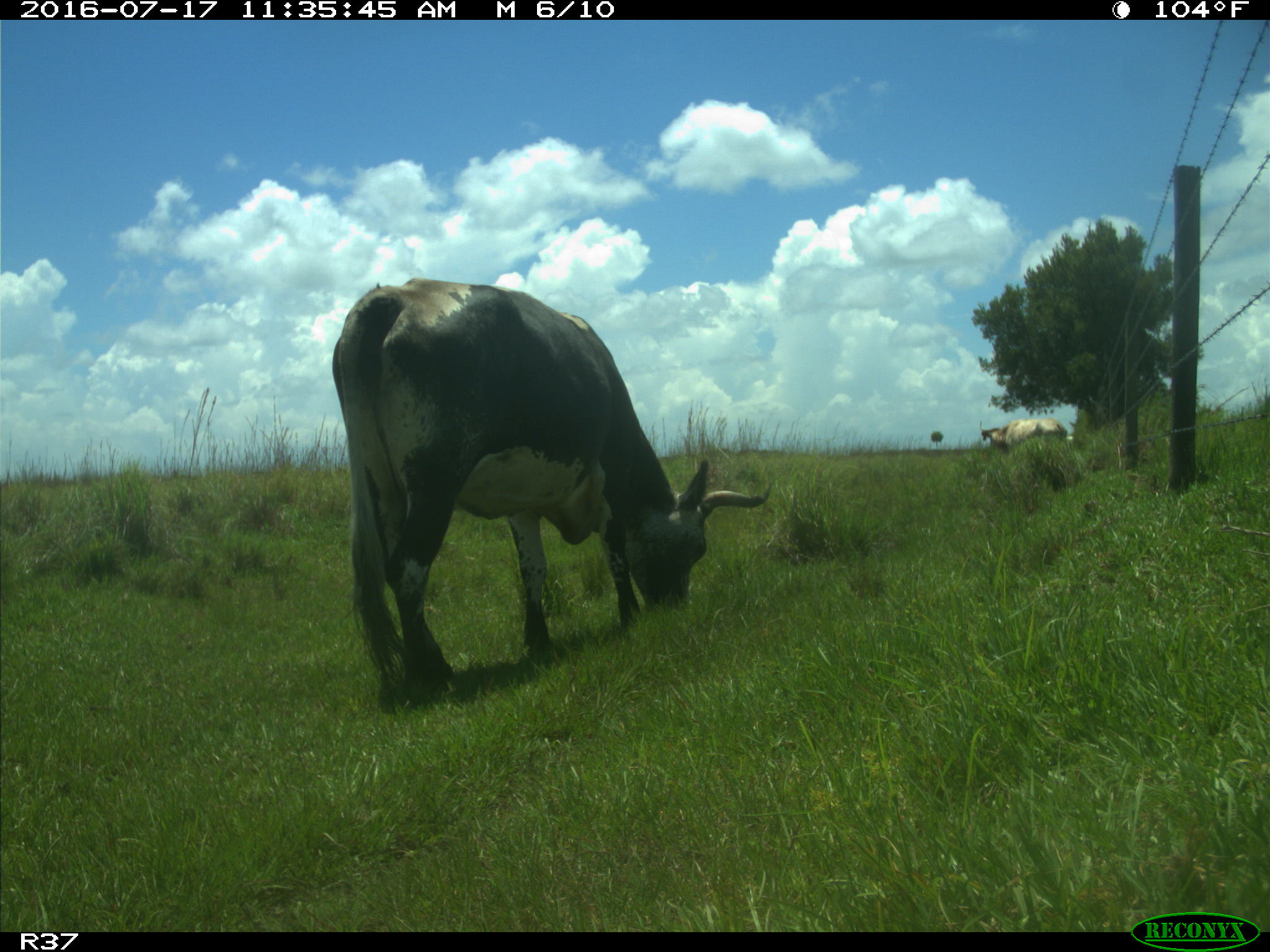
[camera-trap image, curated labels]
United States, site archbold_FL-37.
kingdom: Animalia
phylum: Chordata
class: Mammalia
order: Artiodactyla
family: Bovidae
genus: Bos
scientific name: Bos taurus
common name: domestic cow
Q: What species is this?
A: Bos taurus (domestic cow).